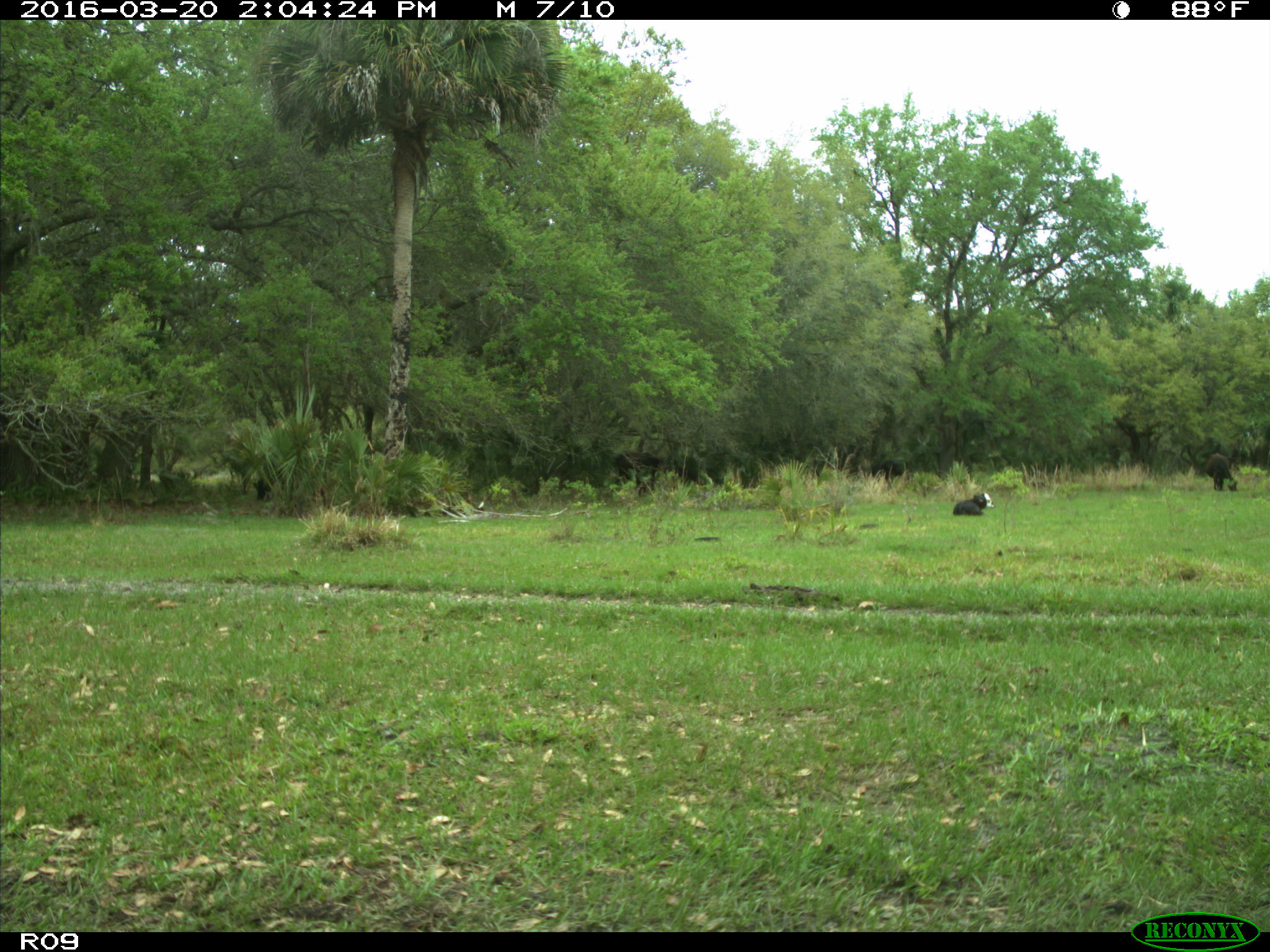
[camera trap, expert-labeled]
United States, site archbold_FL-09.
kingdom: Animalia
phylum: Chordata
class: Mammalia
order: Artiodactyla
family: Bovidae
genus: Bos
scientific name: Bos taurus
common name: domestic cow